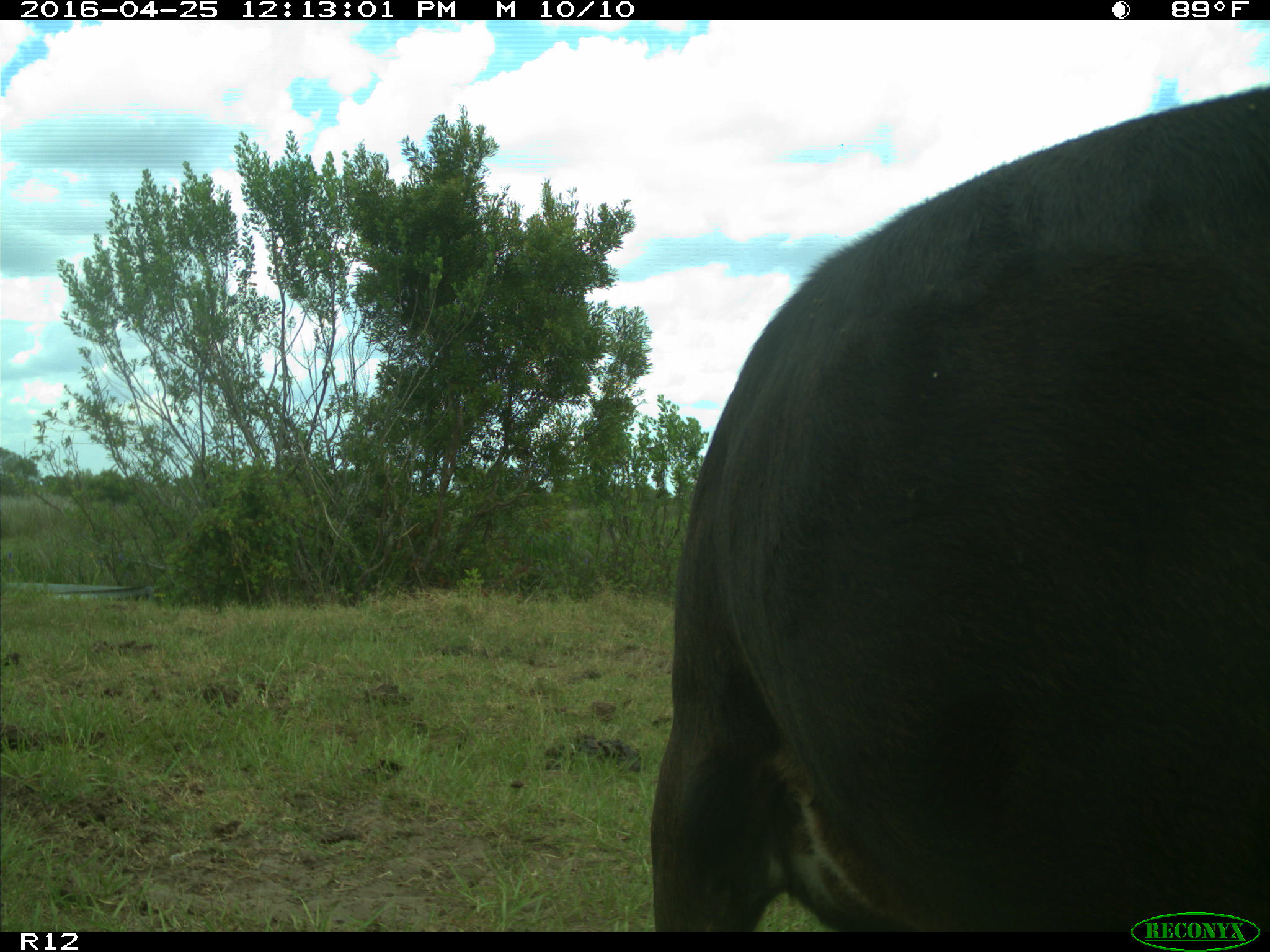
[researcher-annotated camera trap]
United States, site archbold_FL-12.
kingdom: Animalia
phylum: Chordata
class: Mammalia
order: Artiodactyla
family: Bovidae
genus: Bos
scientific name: Bos taurus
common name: domestic cow